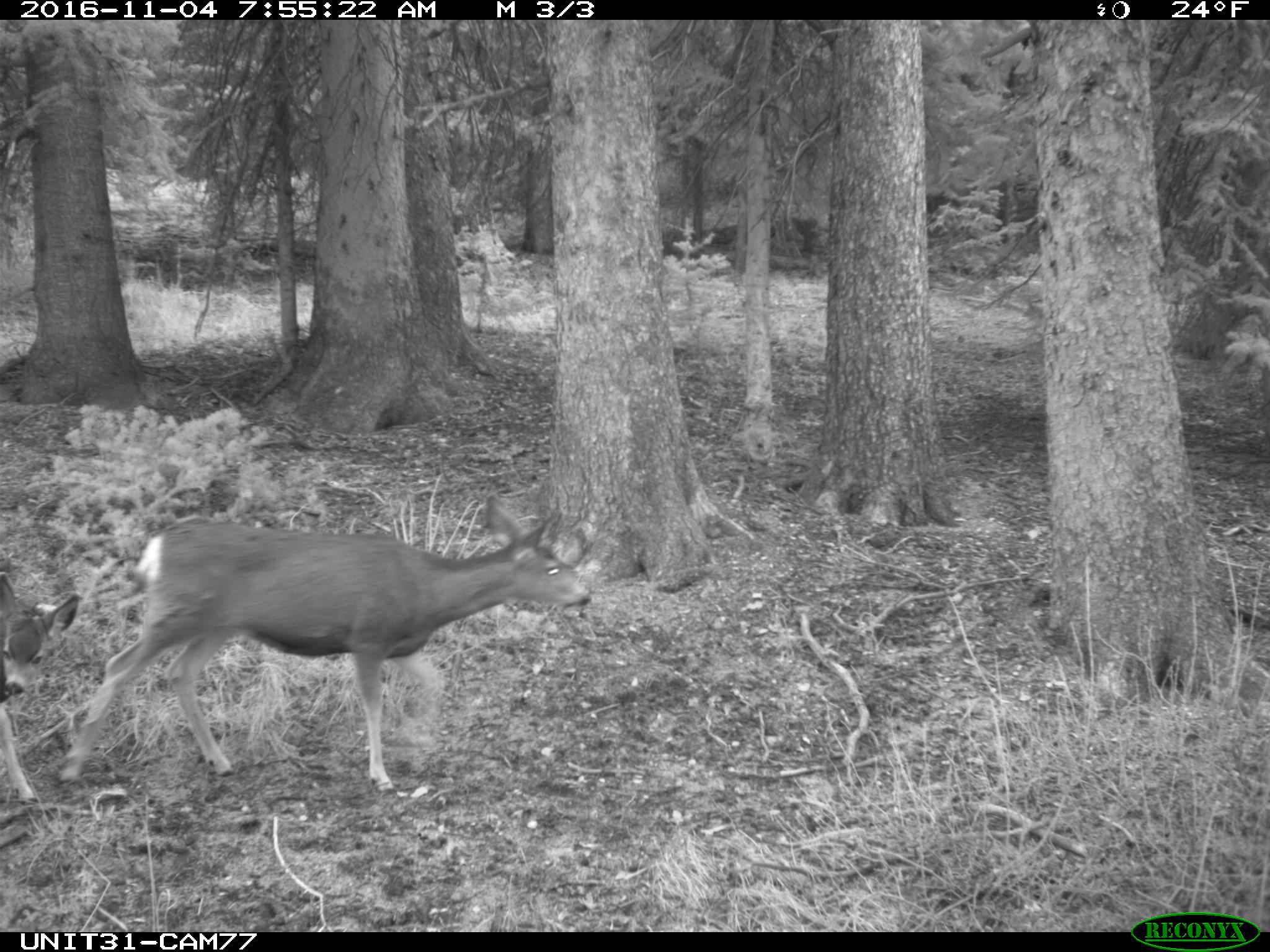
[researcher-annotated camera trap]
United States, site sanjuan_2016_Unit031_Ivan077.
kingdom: Animalia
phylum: Chordata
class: Mammalia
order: Artiodactyla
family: Cervidae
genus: Odocoileus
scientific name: Odocoileus hemionus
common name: mule deer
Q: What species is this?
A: Odocoileus hemionus (mule deer).